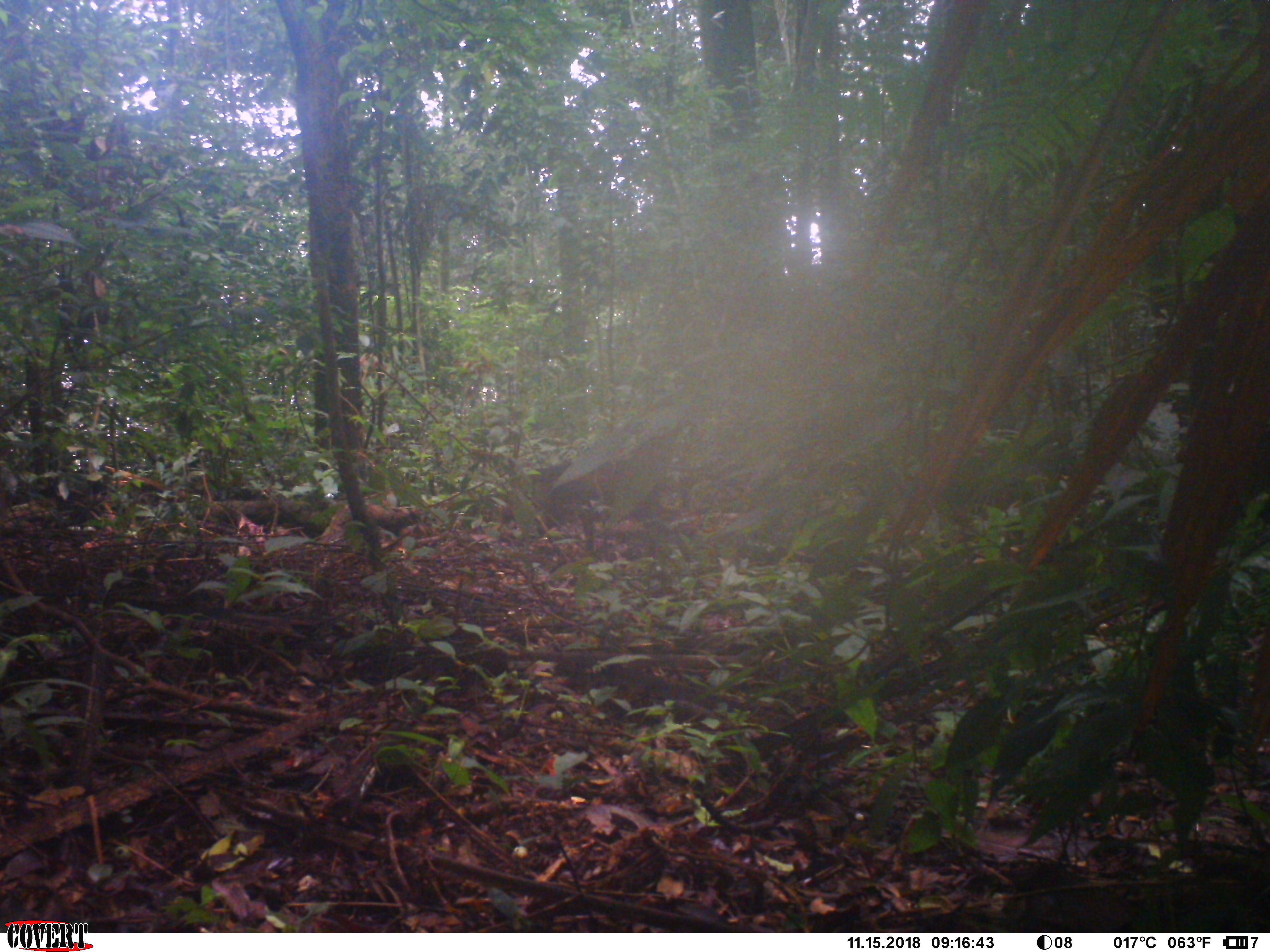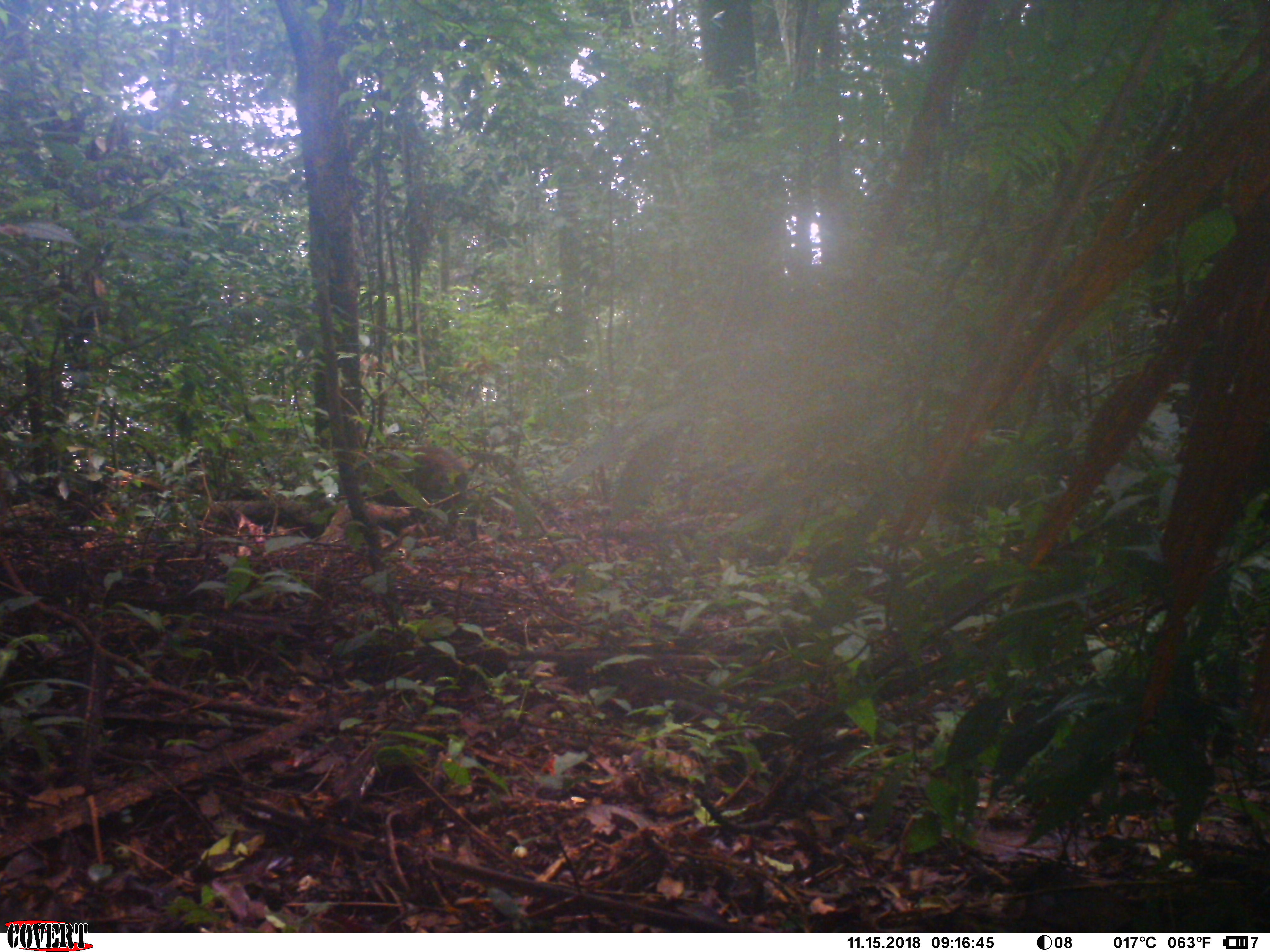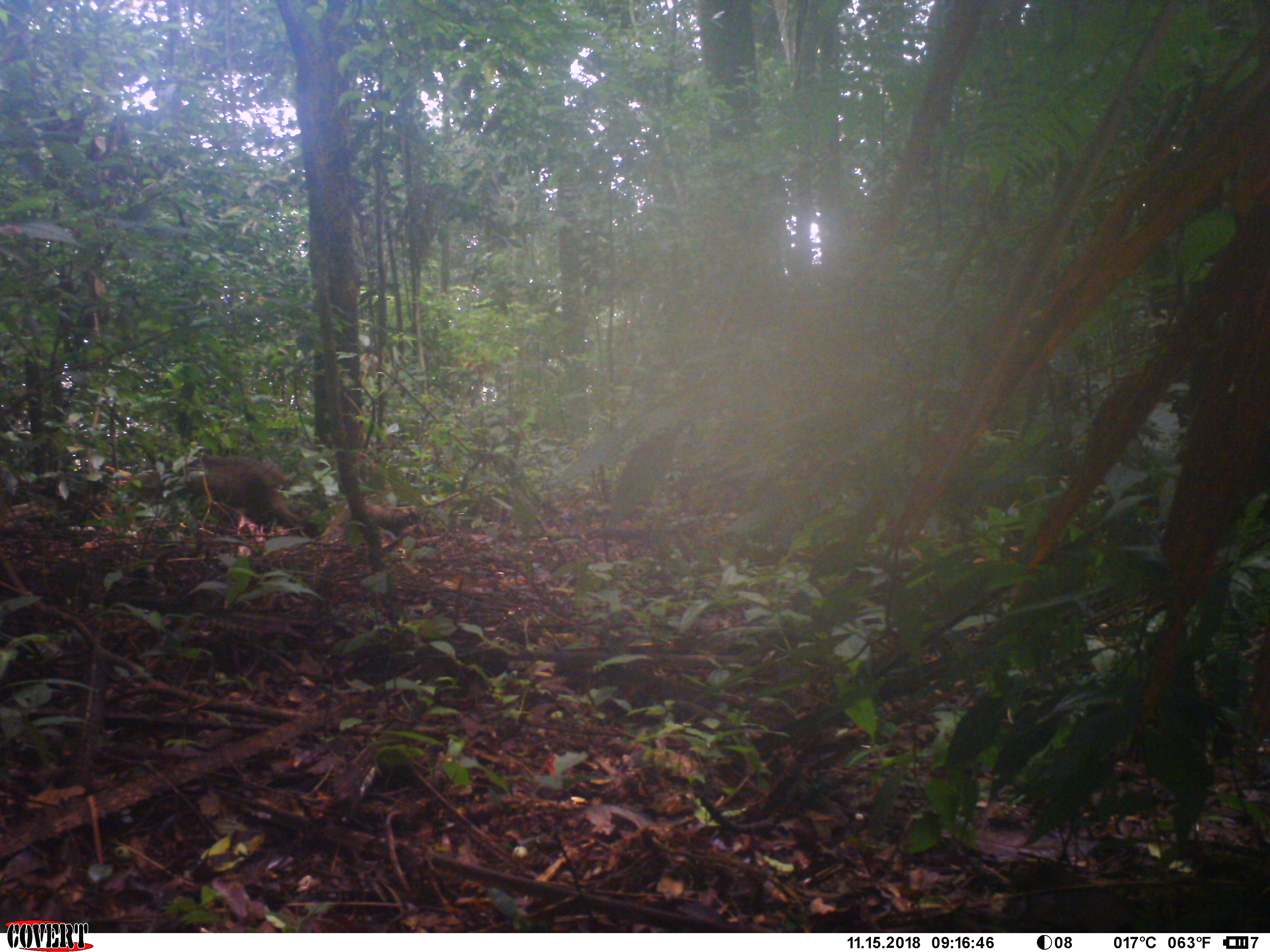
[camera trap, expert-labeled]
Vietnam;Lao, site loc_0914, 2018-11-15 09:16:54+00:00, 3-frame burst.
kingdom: Animalia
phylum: Chordata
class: Mammalia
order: Artiodactyla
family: Suidae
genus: Sus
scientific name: Sus scrofa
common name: eurasian wild pig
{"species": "eurasian wild pig (Sus scrofa)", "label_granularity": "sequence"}